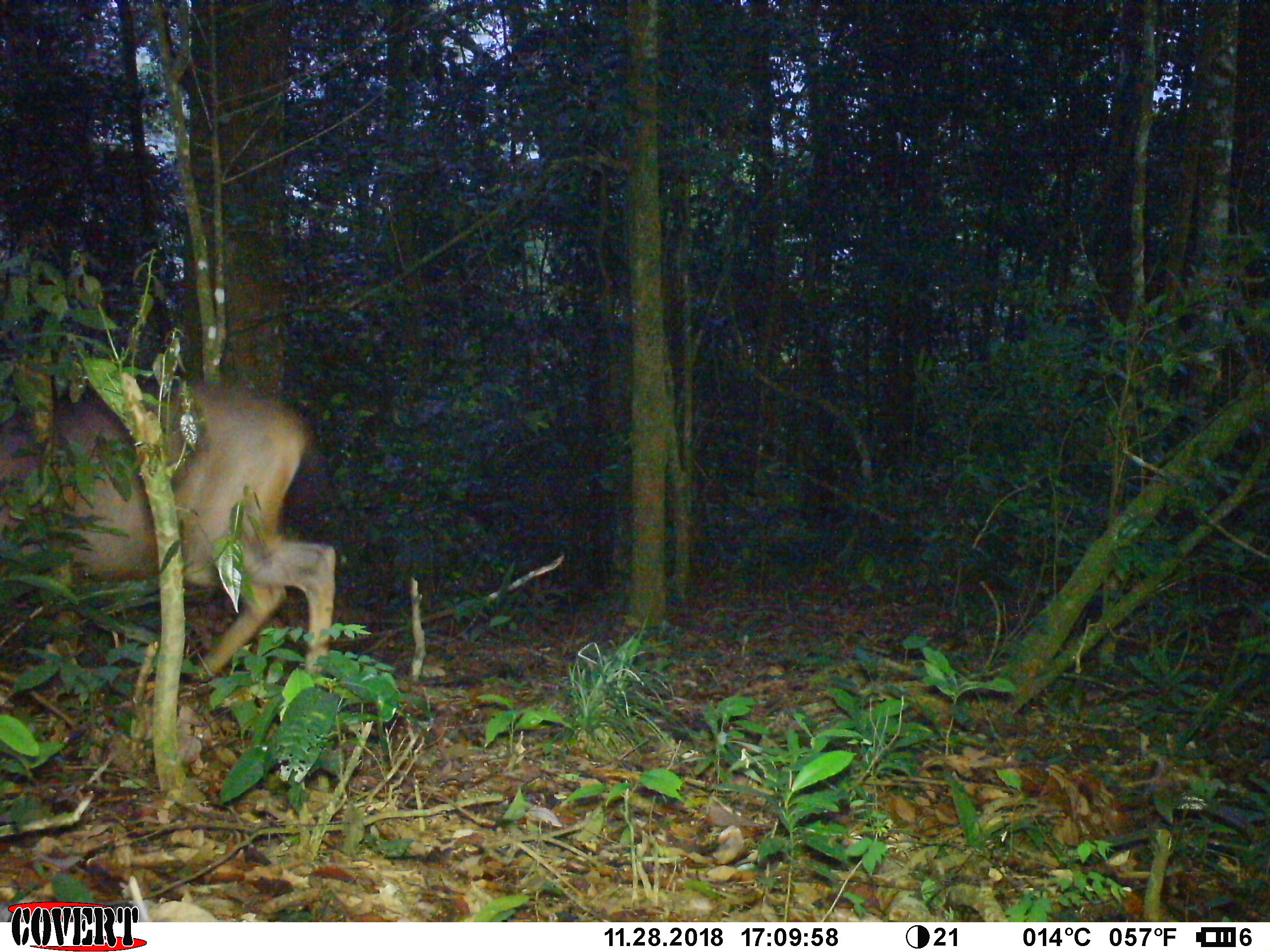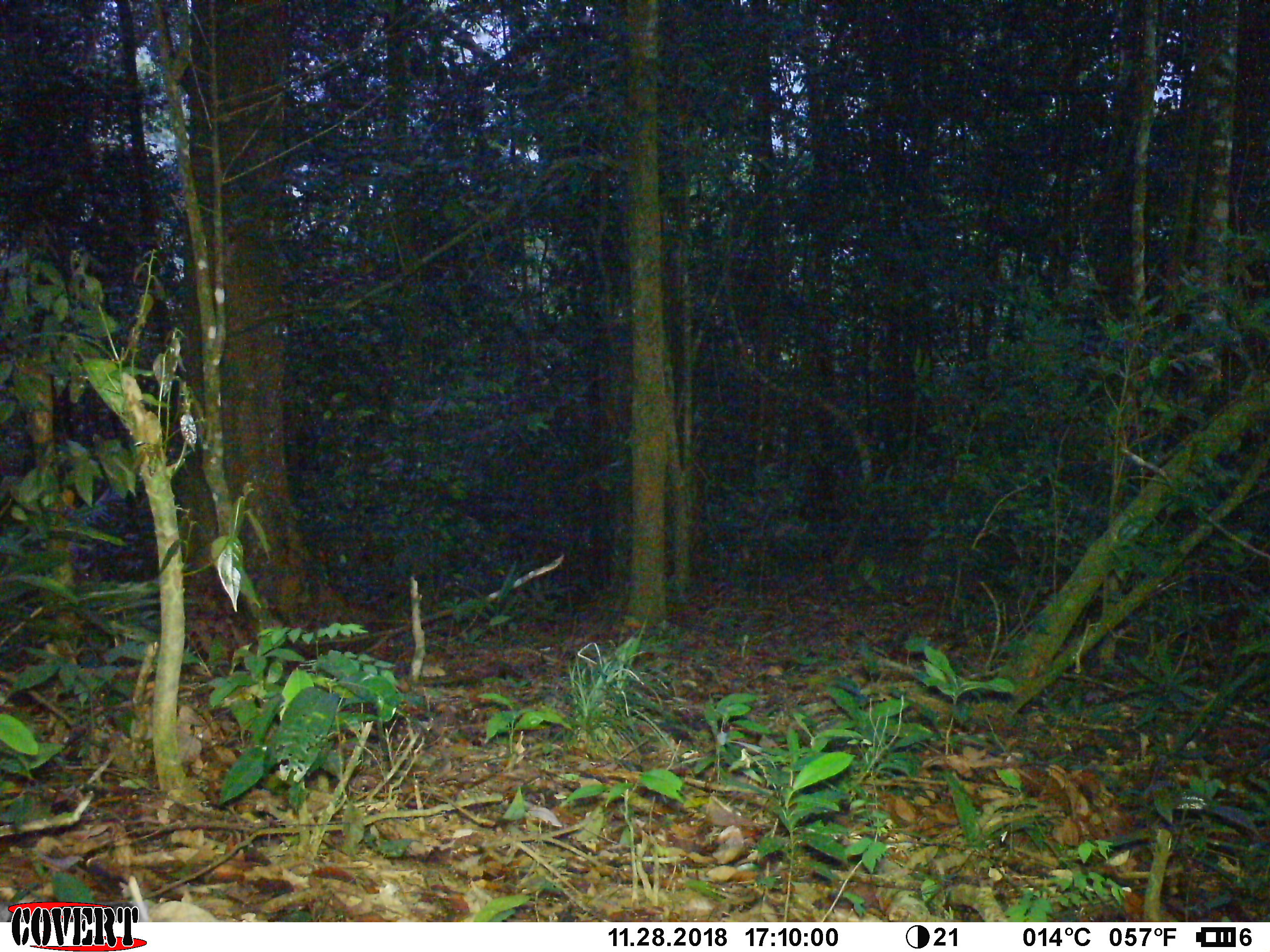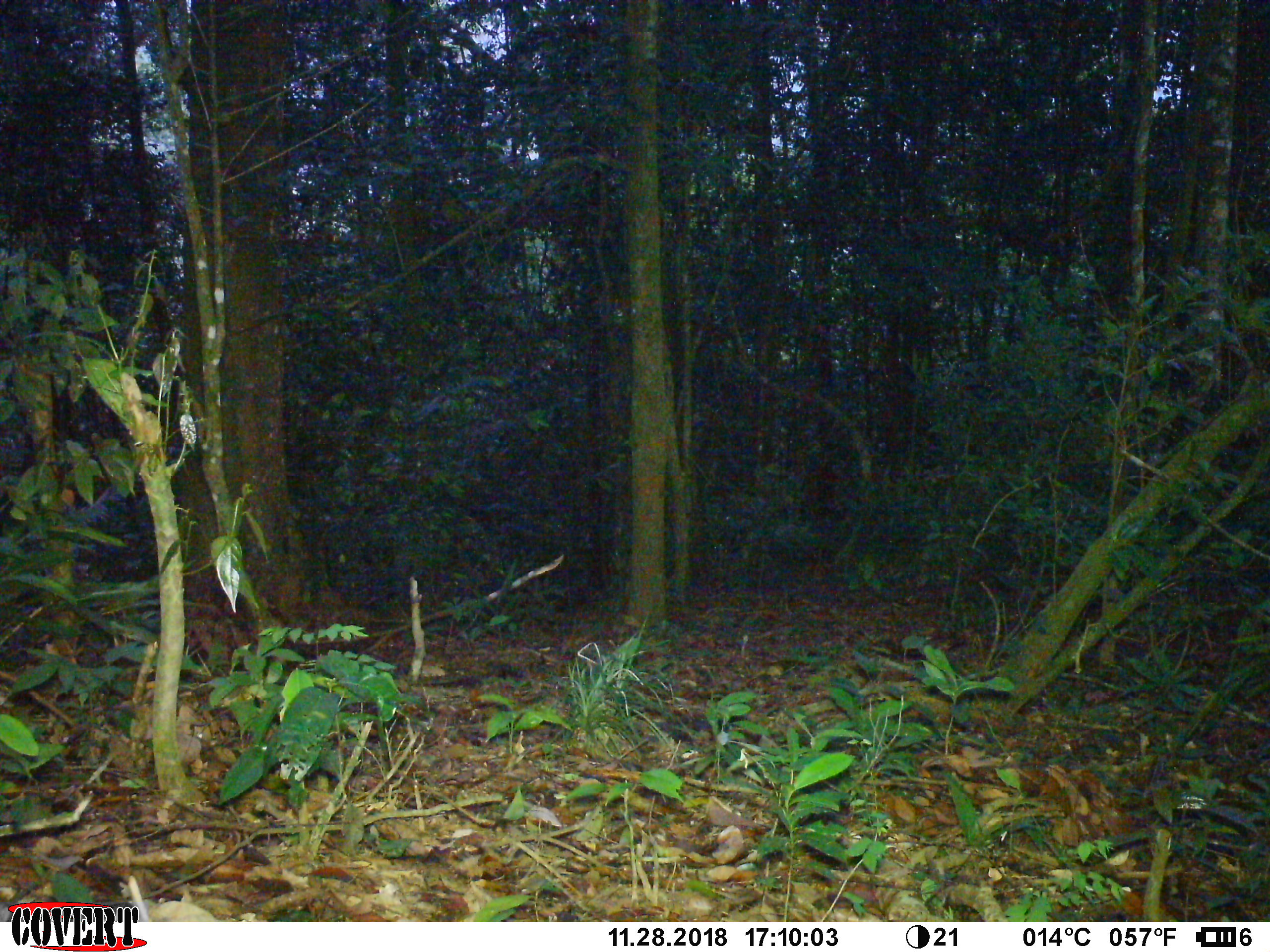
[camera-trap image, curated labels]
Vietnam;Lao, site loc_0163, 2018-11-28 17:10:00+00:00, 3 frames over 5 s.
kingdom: Animalia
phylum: Chordata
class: Mammalia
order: Artiodactyla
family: Cervidae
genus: Rusa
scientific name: Rusa unicolor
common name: sambar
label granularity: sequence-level